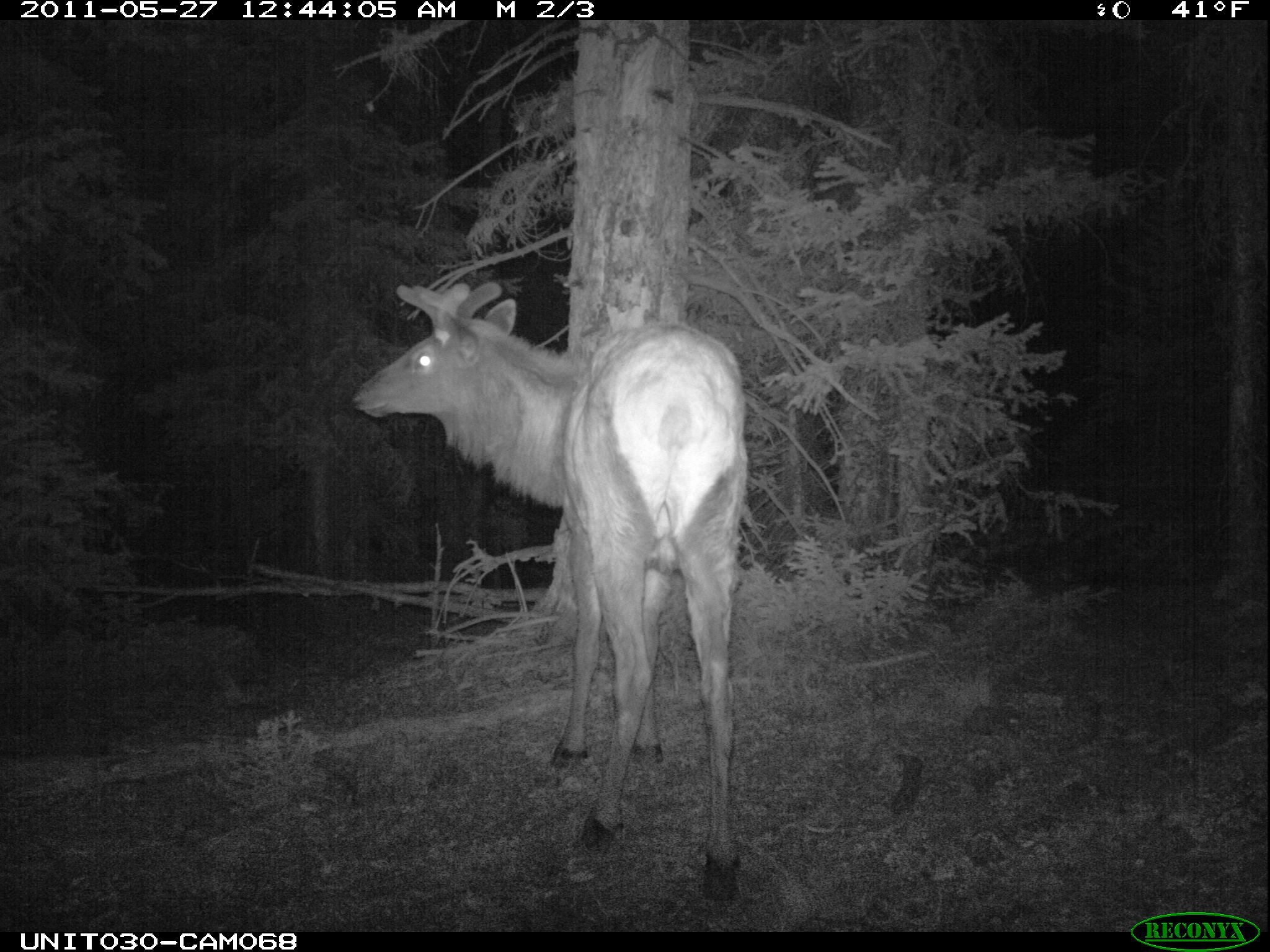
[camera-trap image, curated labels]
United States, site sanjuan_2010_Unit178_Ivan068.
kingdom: Animalia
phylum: Chordata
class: Mammalia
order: Artiodactyla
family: Cervidae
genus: Cervus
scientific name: Cervus elaphus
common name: red deer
Cervus elaphus (red deer).